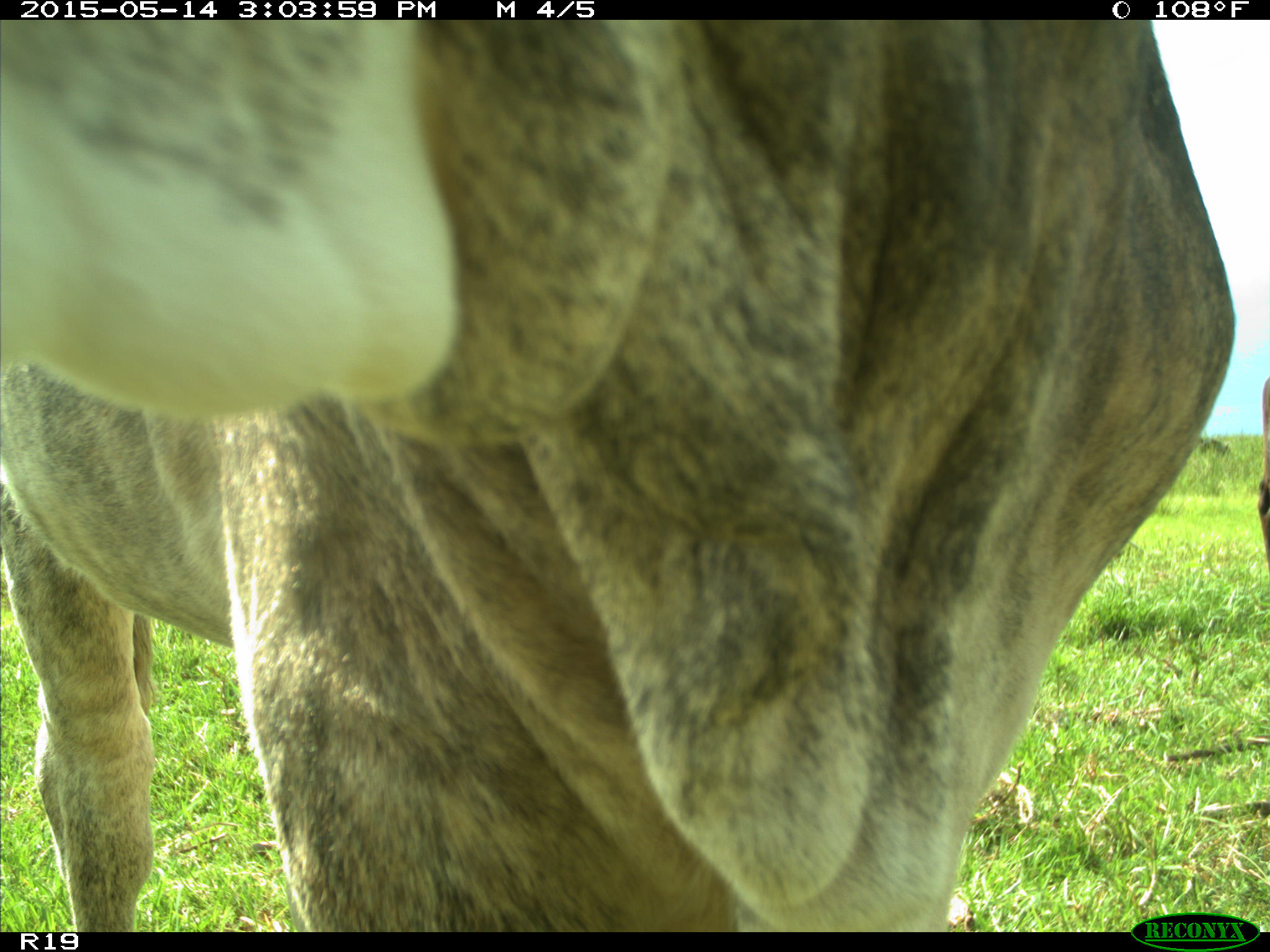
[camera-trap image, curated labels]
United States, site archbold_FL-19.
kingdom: Animalia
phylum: Chordata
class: Mammalia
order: Artiodactyla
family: Bovidae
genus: Bos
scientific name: Bos taurus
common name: domestic cow